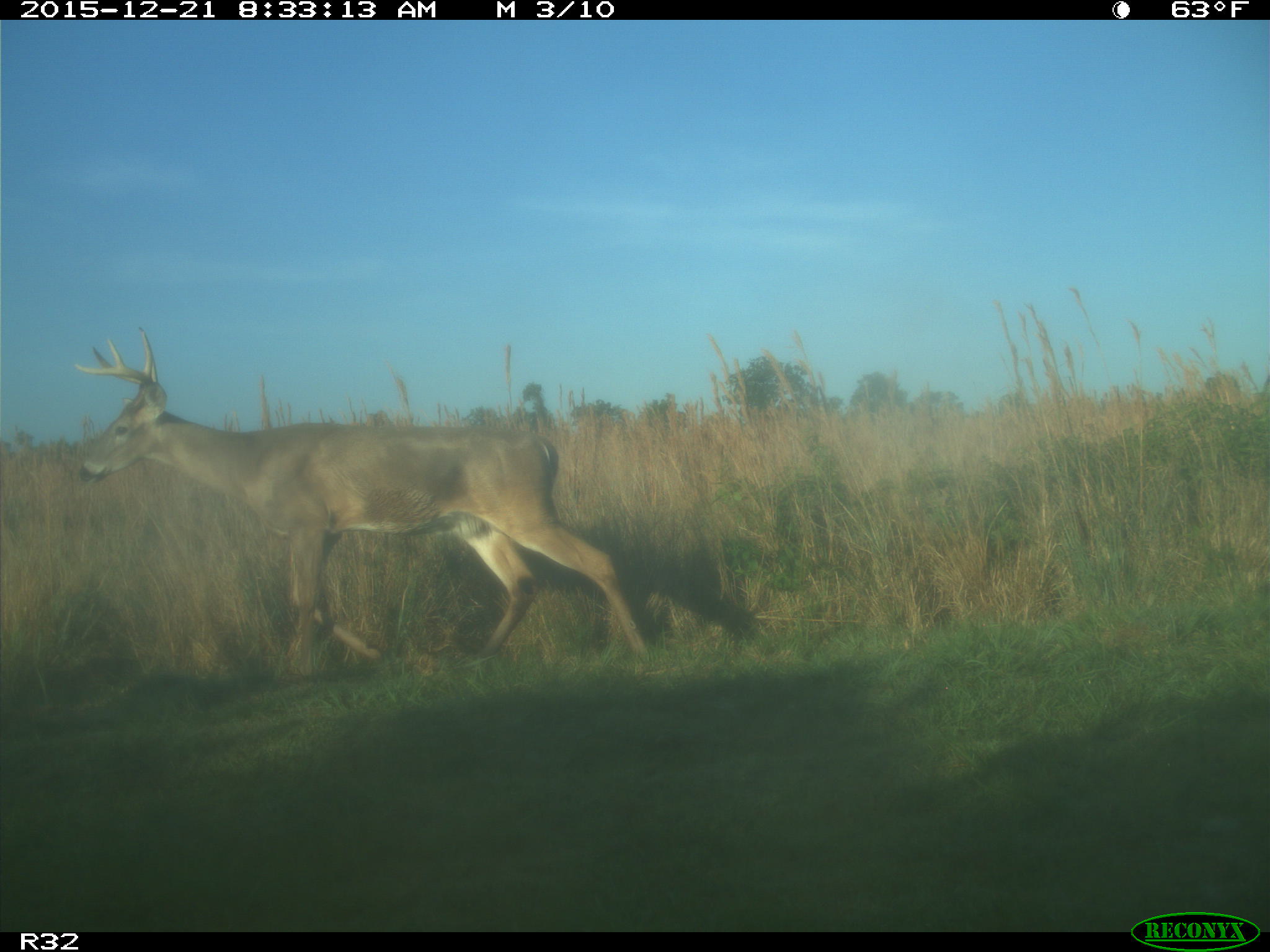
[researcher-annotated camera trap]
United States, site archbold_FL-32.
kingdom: Animalia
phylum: Chordata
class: Mammalia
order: Artiodactyla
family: Cervidae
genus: Odocoileus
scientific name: Odocoileus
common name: deer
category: unidentified deer